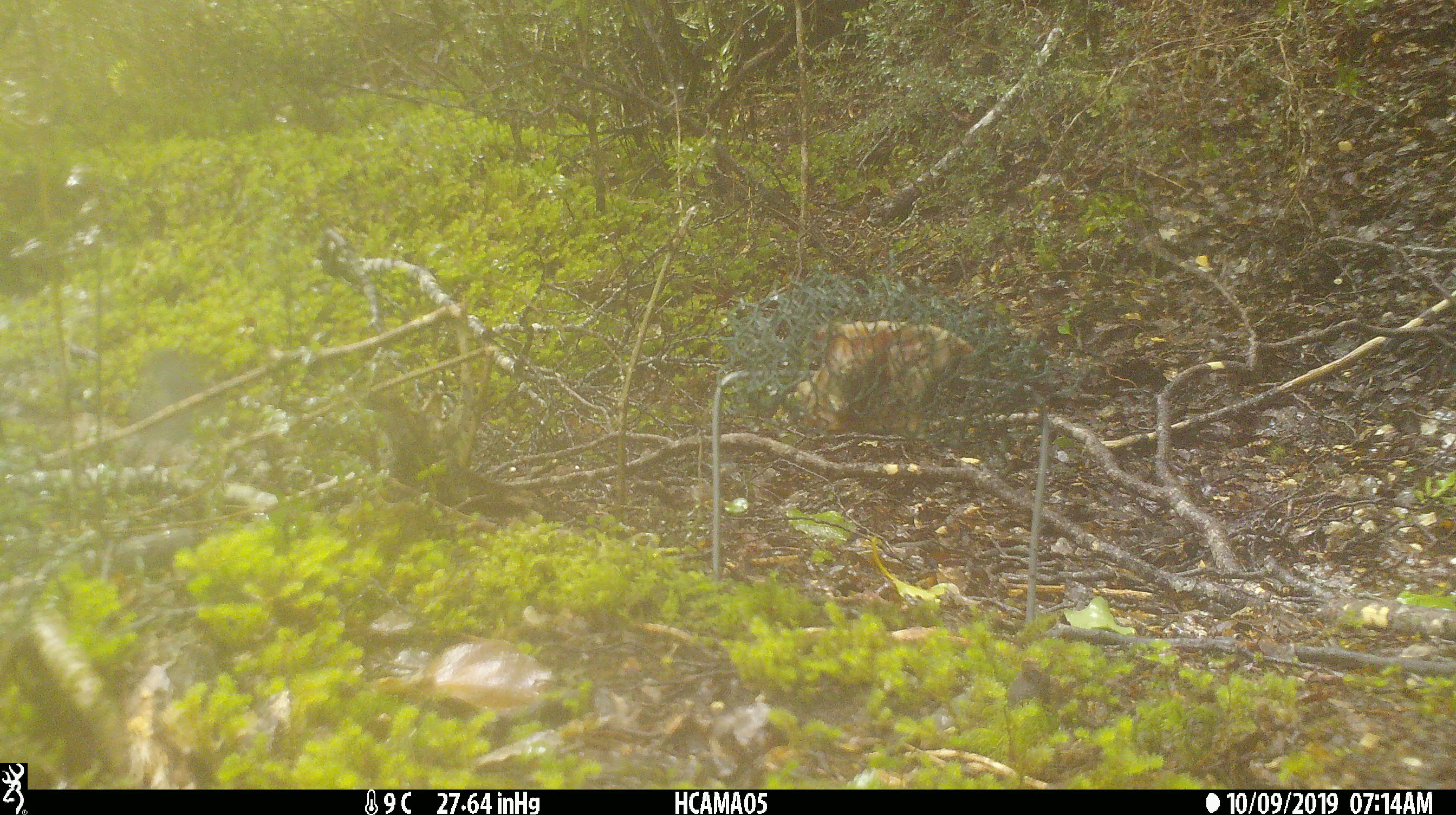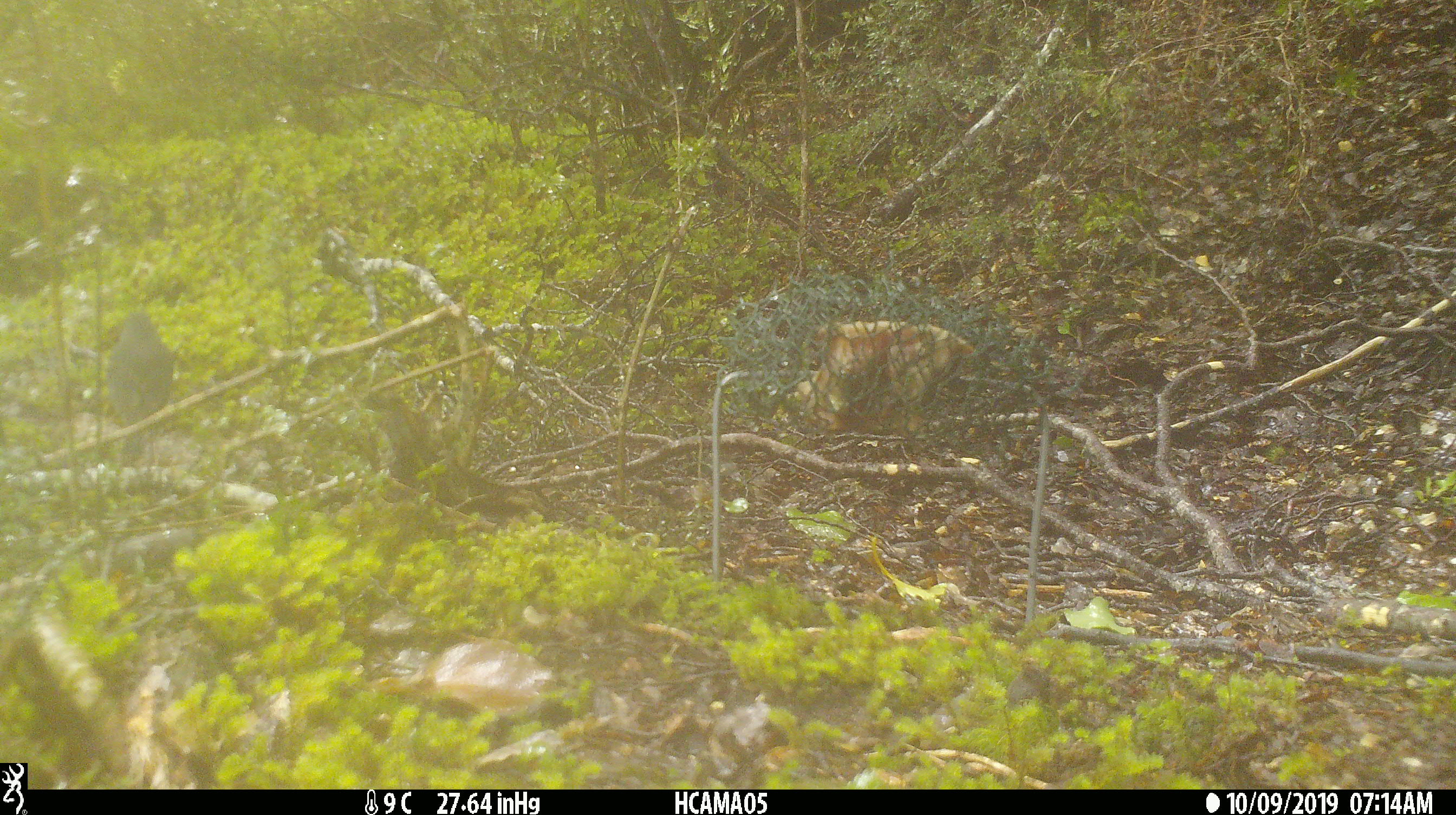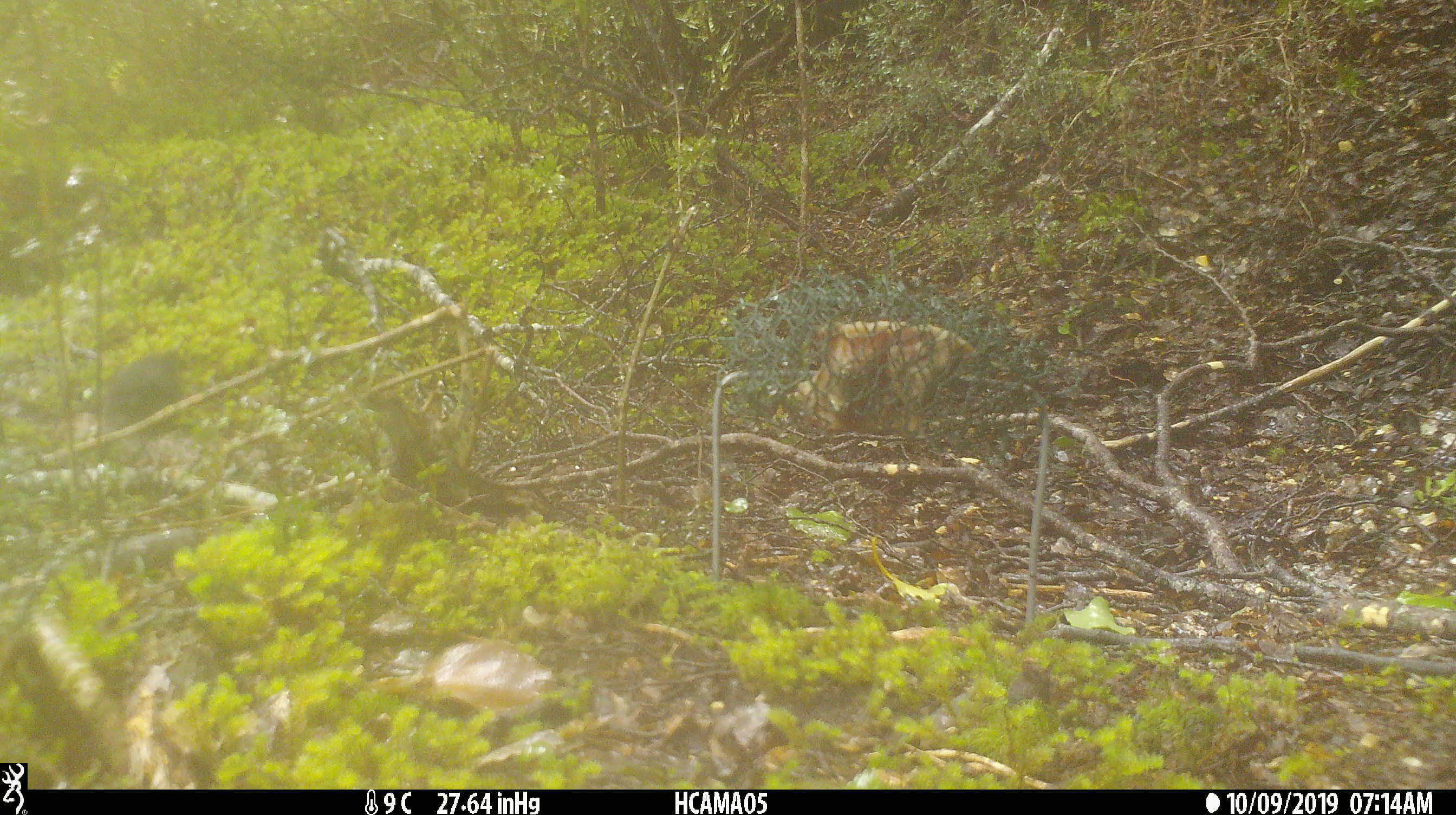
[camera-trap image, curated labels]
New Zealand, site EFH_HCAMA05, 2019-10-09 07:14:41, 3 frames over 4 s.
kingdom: Animalia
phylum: Chordata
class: Aves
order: Passeriformes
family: Petroicidae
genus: Petroica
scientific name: Petroica australis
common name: new zealand robin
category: robin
Robin (new zealand robin) (Petroica australis).